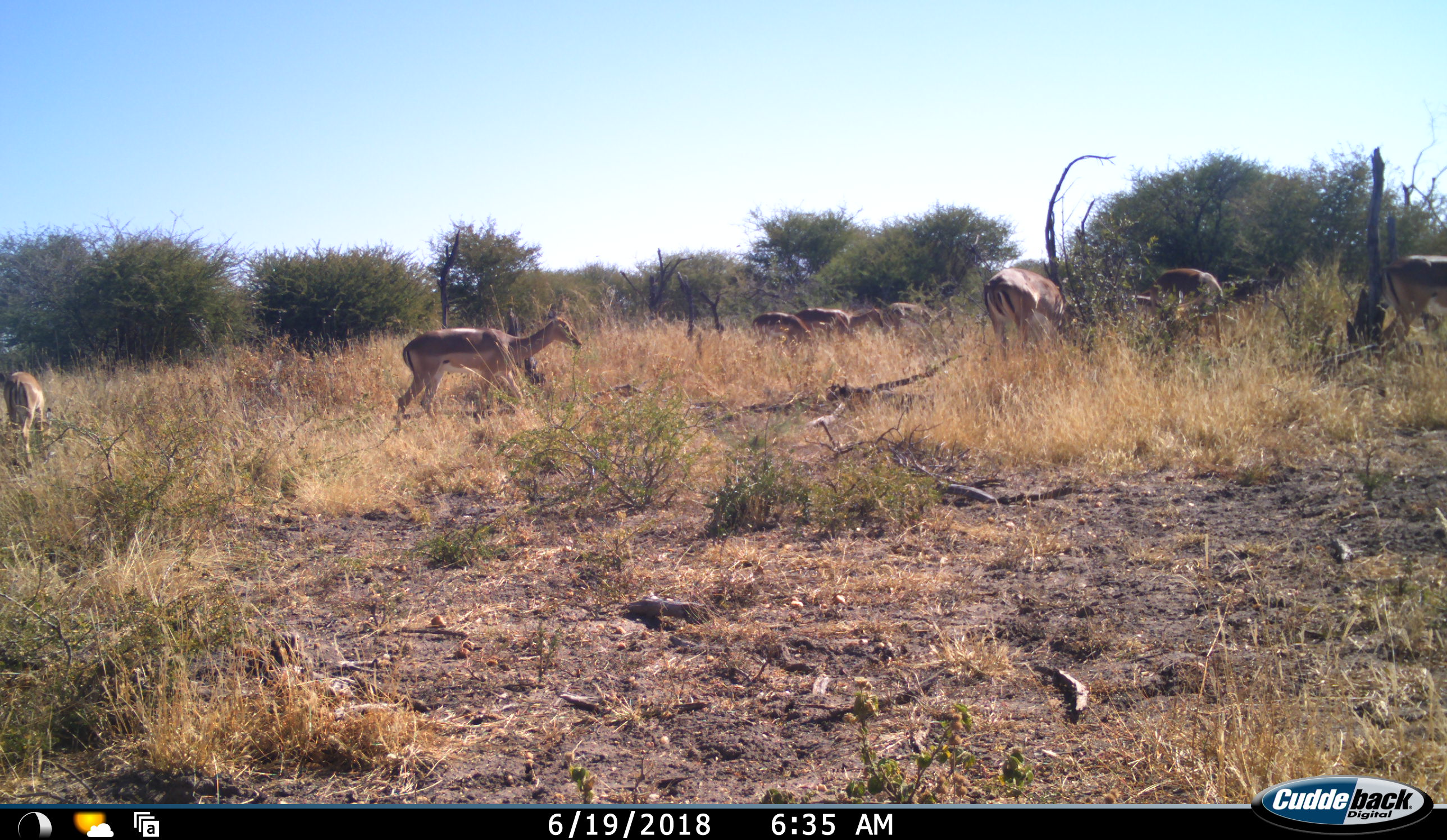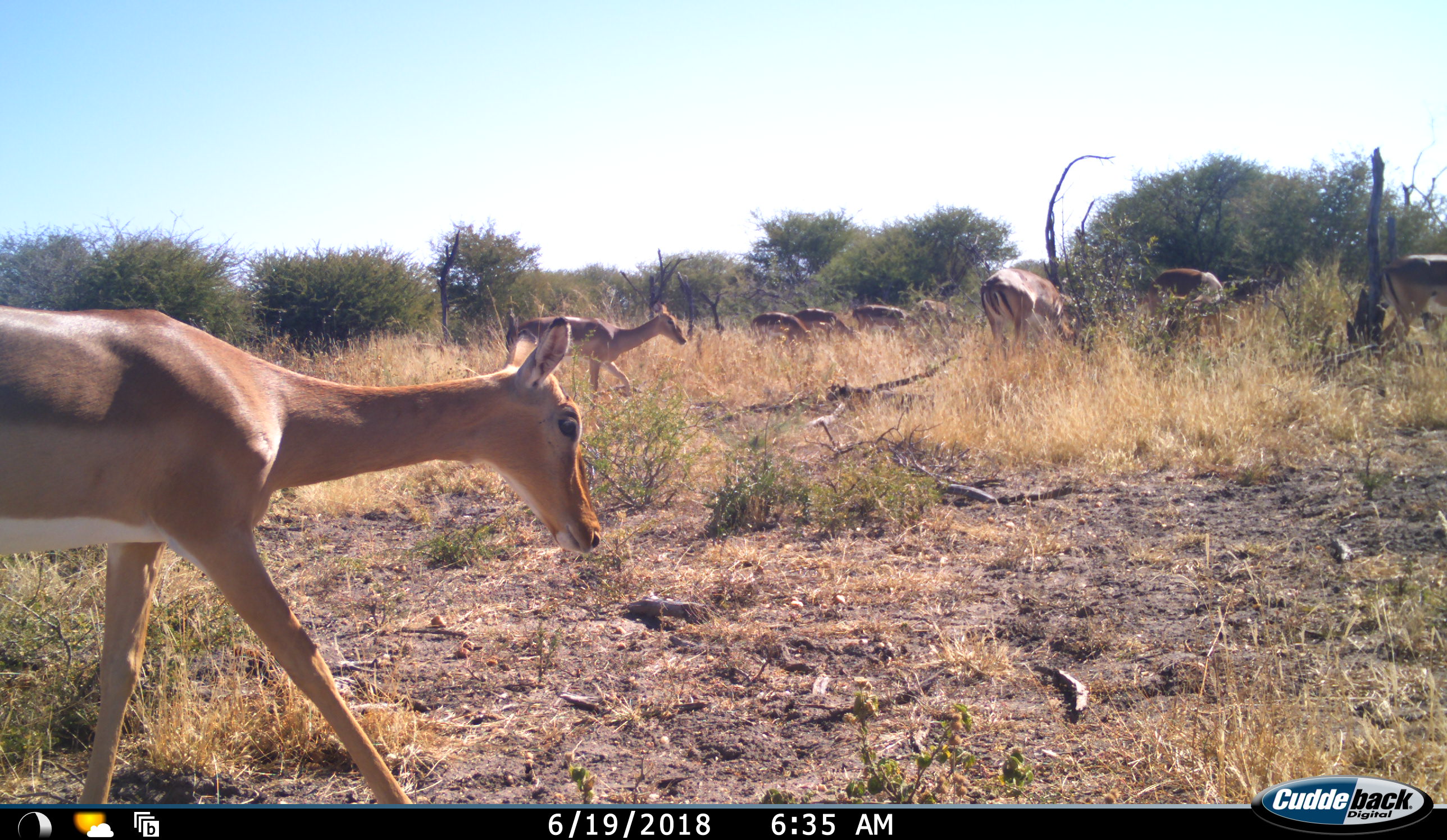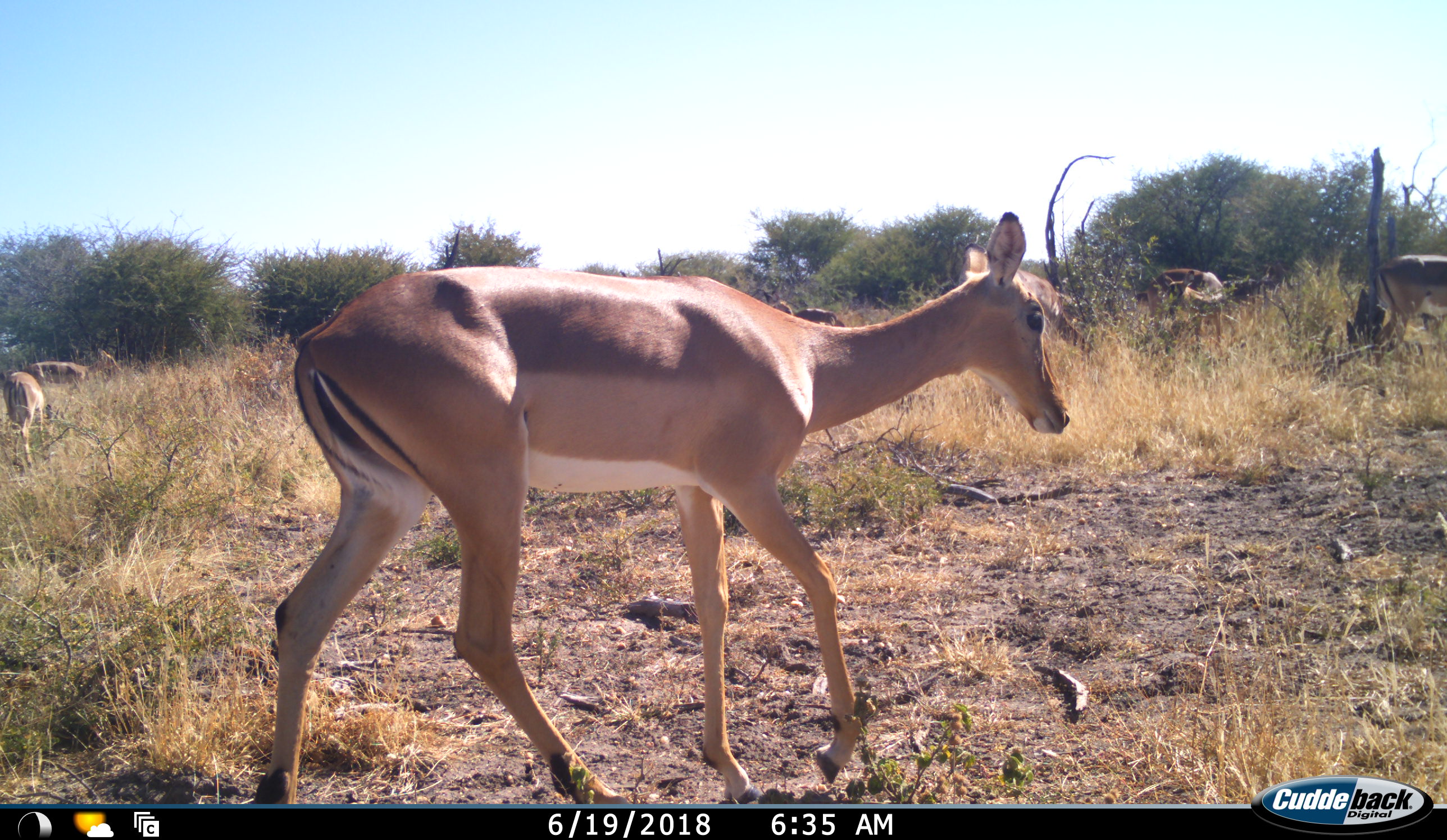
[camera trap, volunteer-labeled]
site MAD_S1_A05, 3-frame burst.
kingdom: Animalia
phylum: Chordata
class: Mammalia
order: Artiodactyla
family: Bovidae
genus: Aepyceros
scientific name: Aepyceros melampus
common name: impala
Impala (Aepyceros melampus), count 11-50. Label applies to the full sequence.